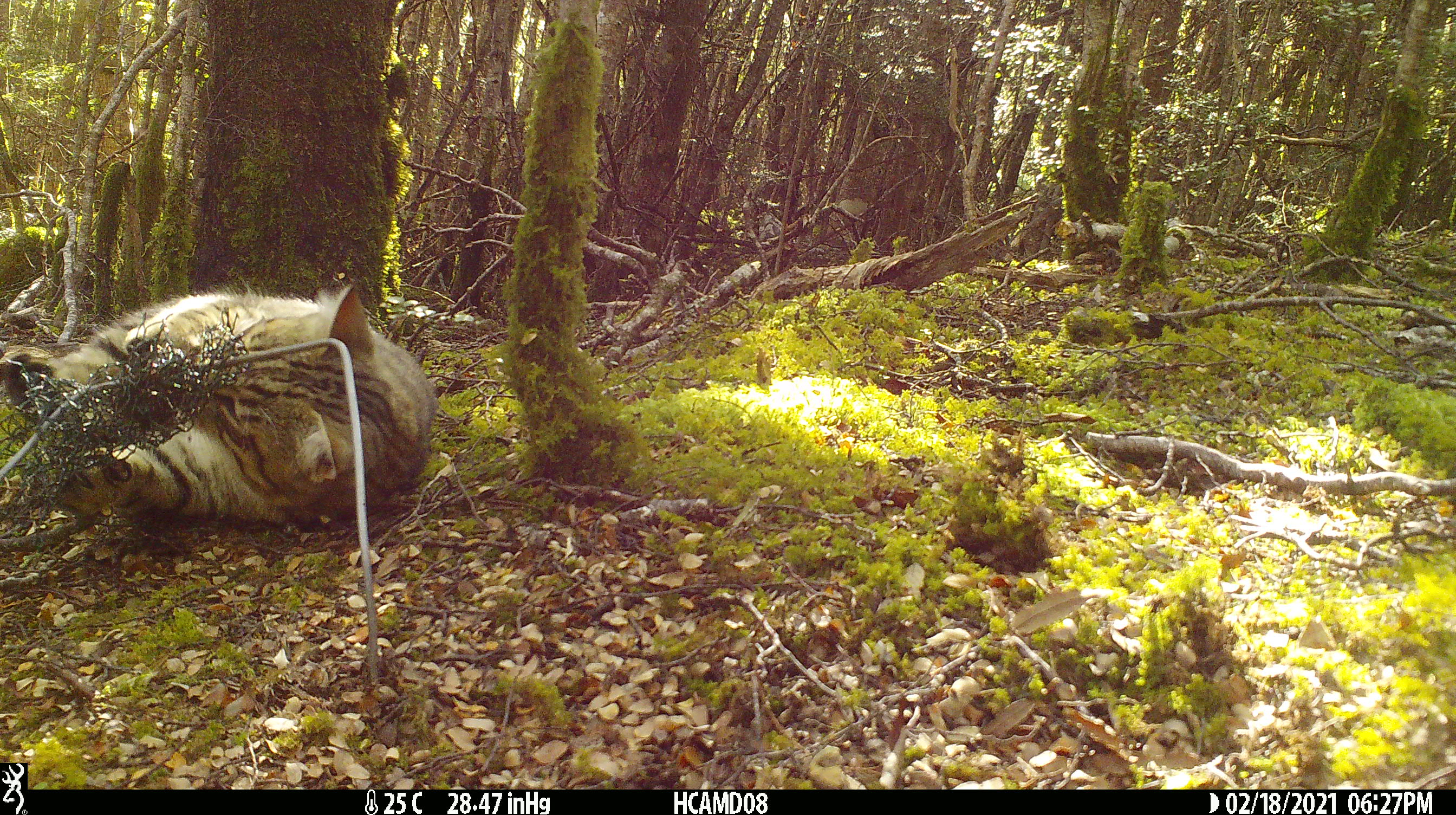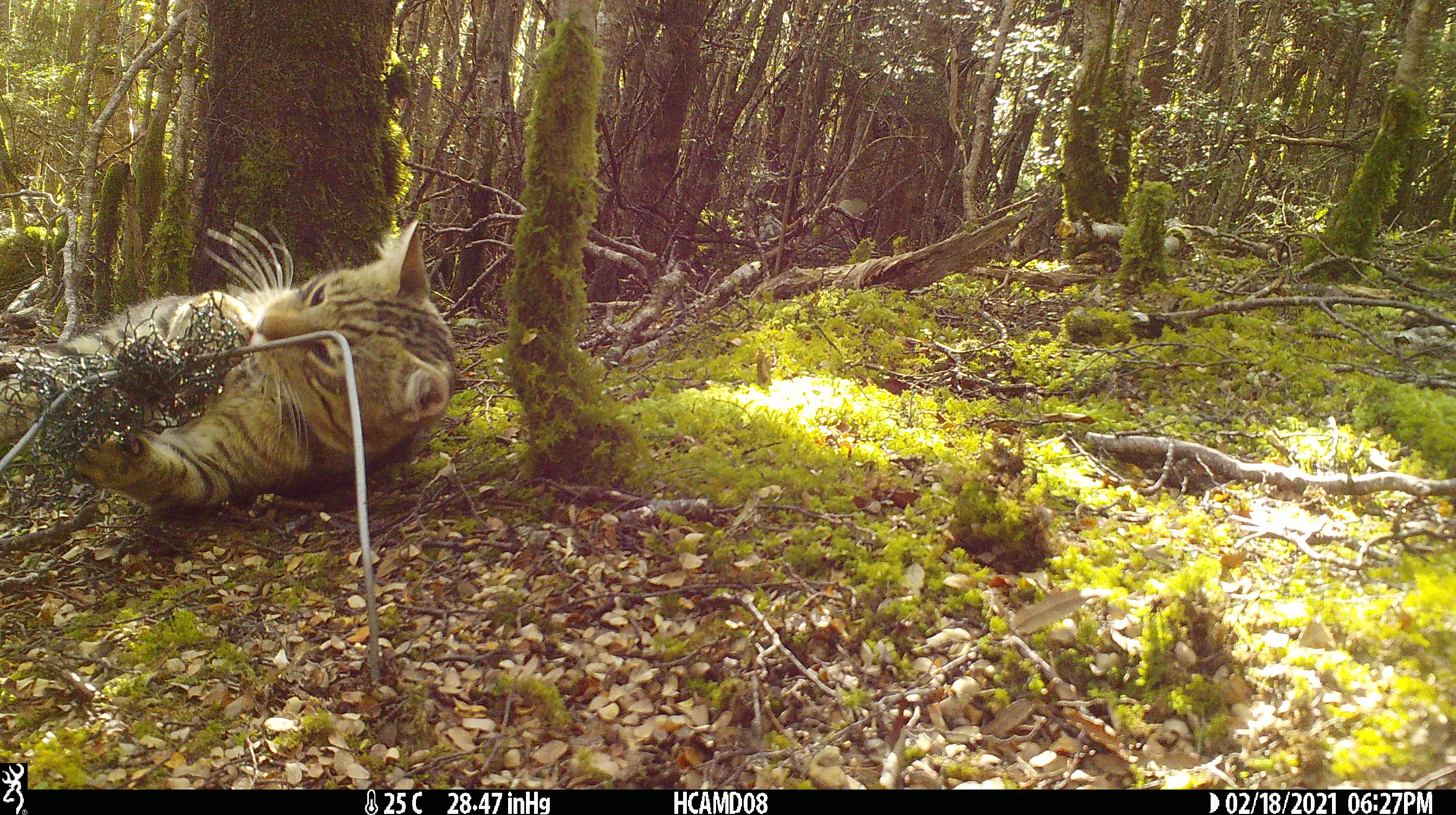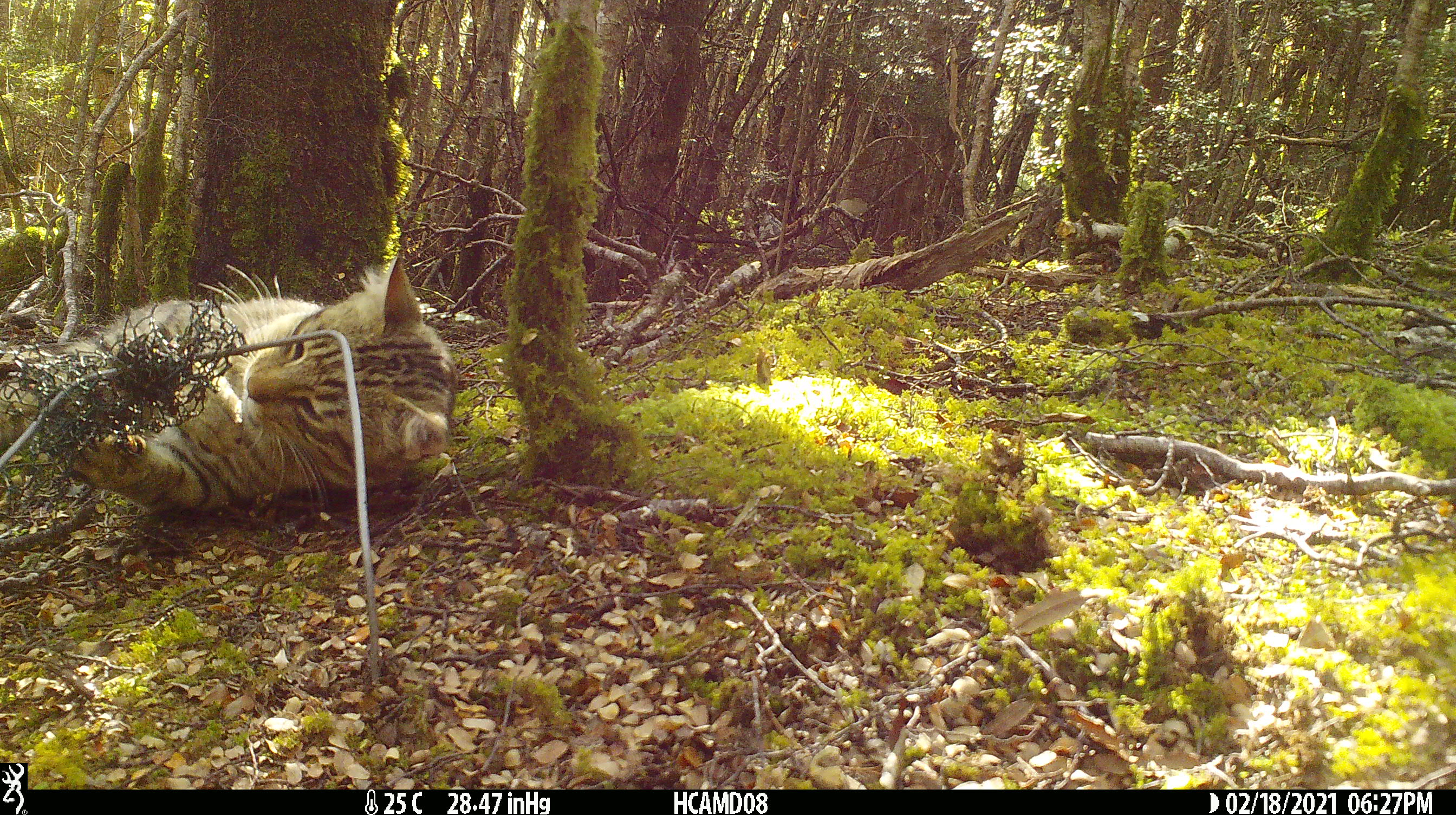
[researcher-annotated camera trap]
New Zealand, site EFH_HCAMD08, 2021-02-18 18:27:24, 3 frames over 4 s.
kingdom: Animalia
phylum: Chordata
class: Mammalia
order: Carnivora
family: Felidae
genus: Felis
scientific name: Felis catus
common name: domestic cat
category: cat